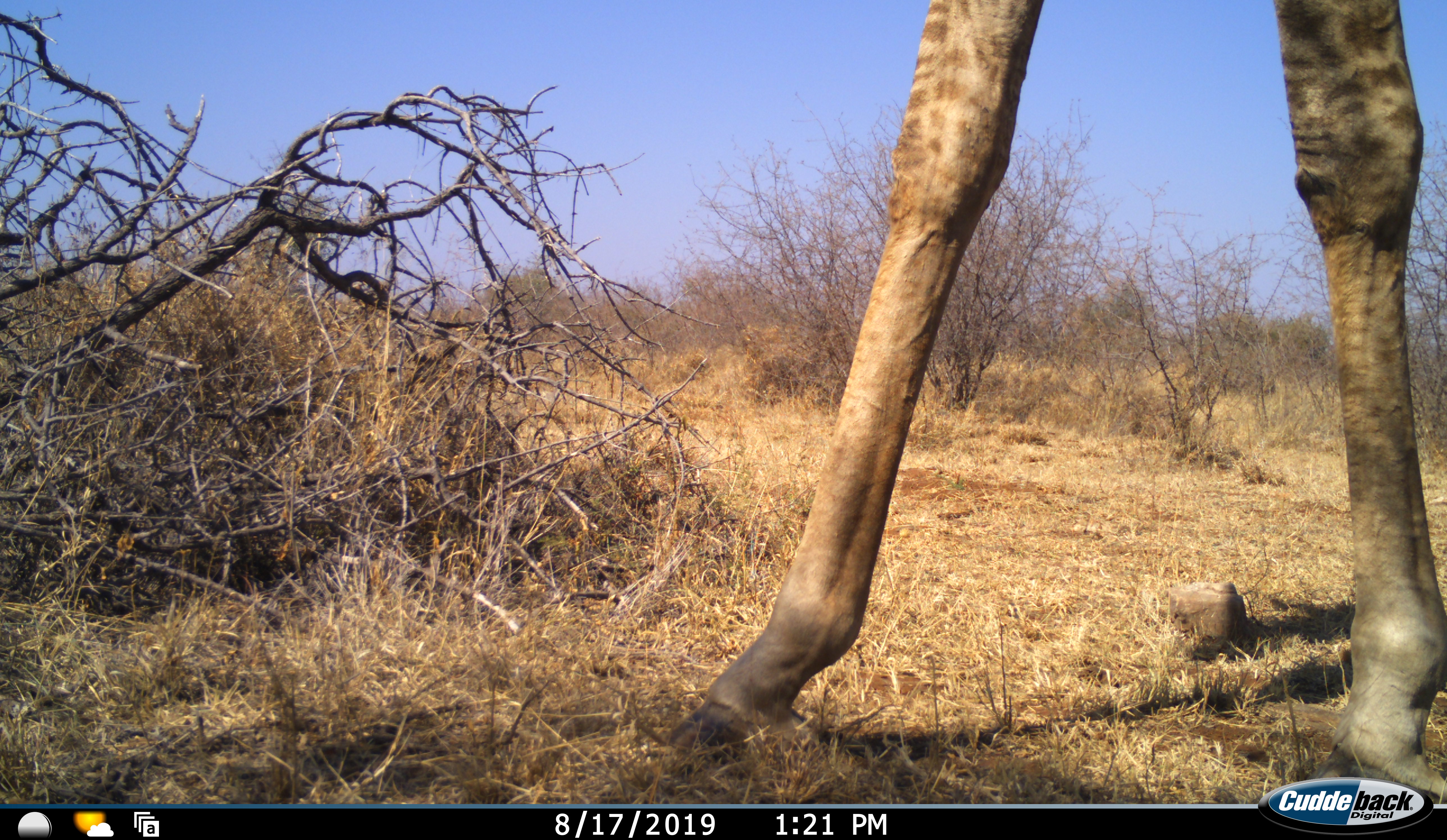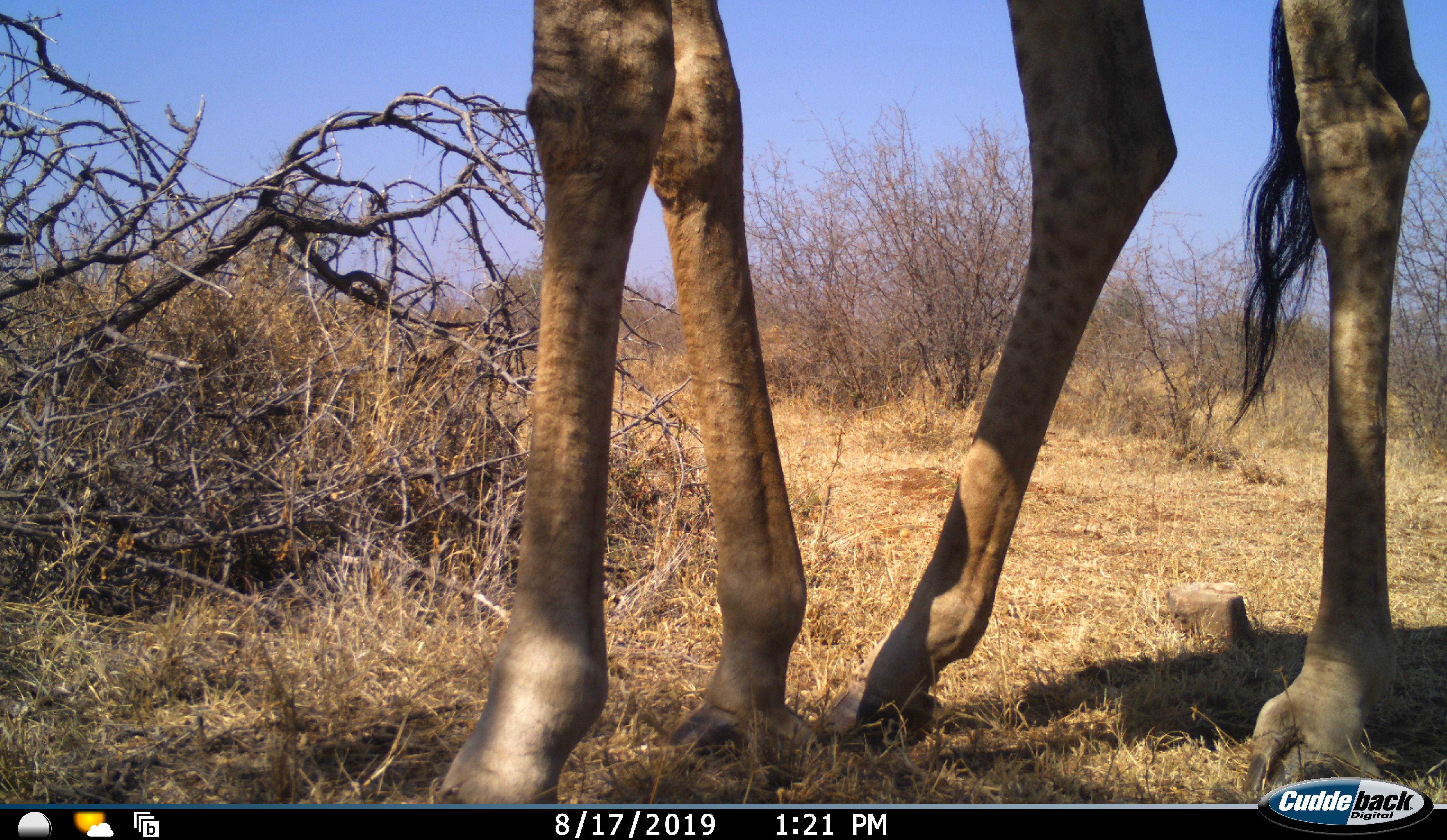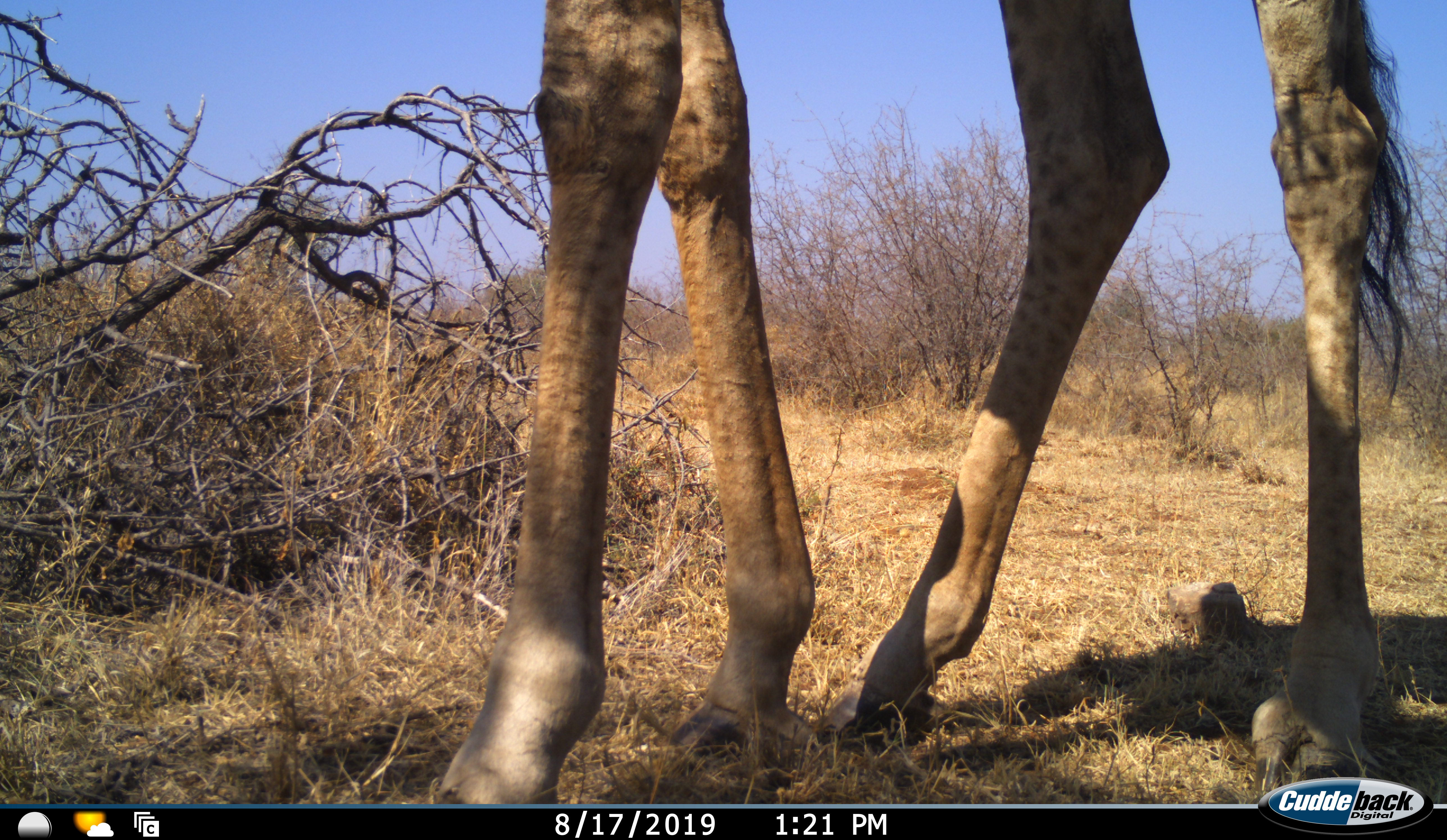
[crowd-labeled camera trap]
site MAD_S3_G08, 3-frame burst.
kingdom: Animalia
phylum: Chordata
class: Mammalia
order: Artiodactyla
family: Giraffidae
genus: Giraffa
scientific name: Giraffa camelopardalis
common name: giraffe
Giraffe (Giraffa camelopardalis), count 1. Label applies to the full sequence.